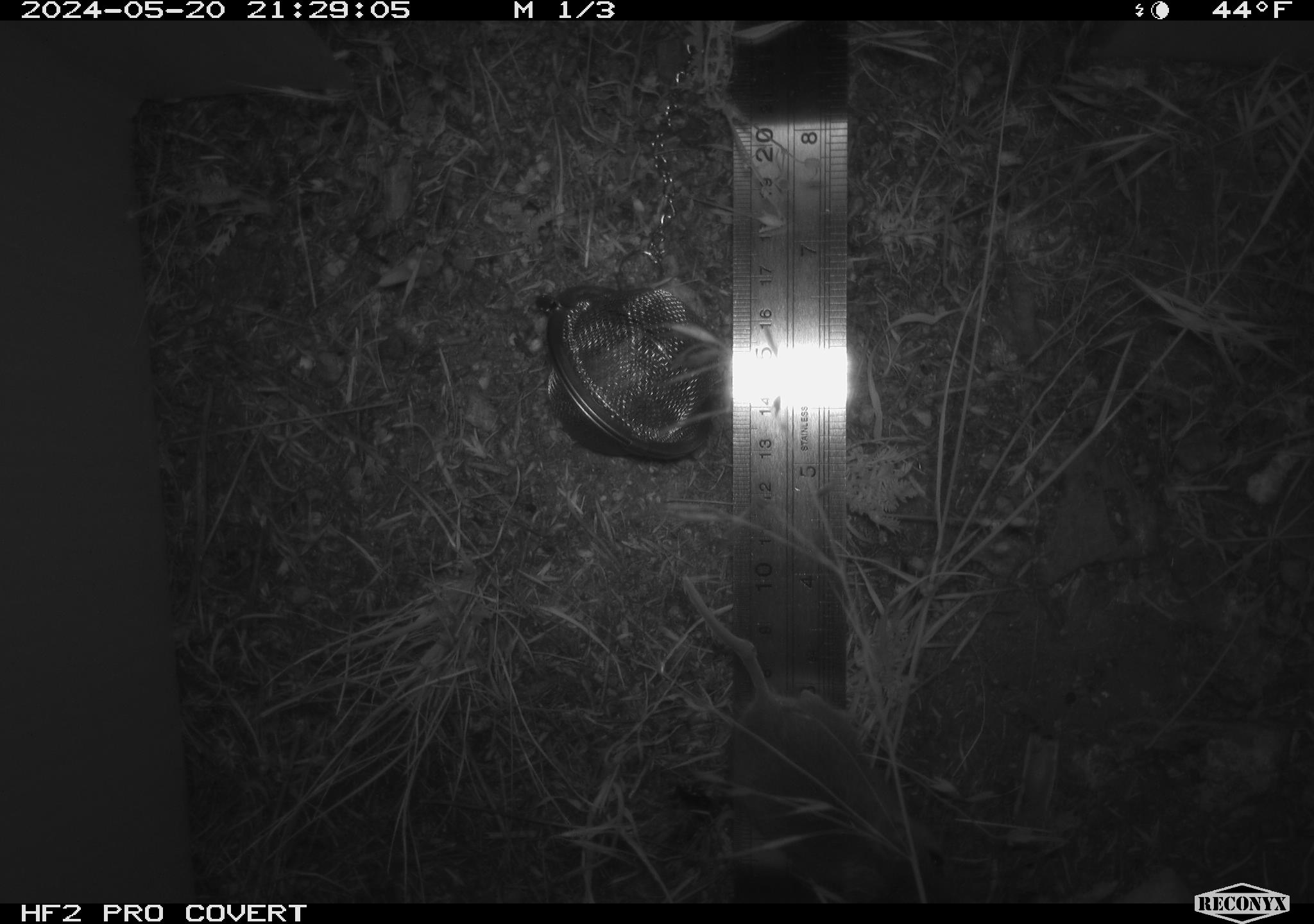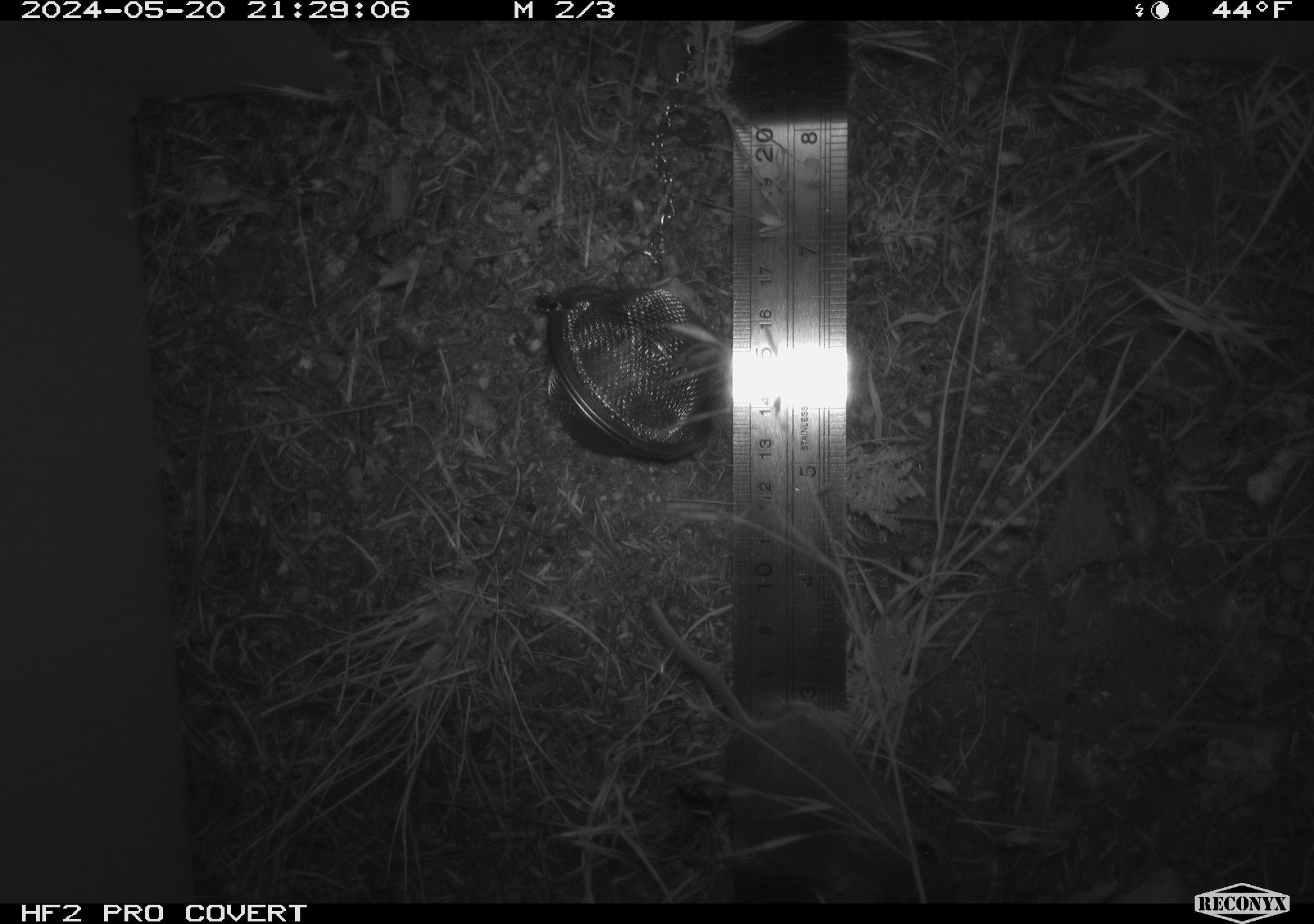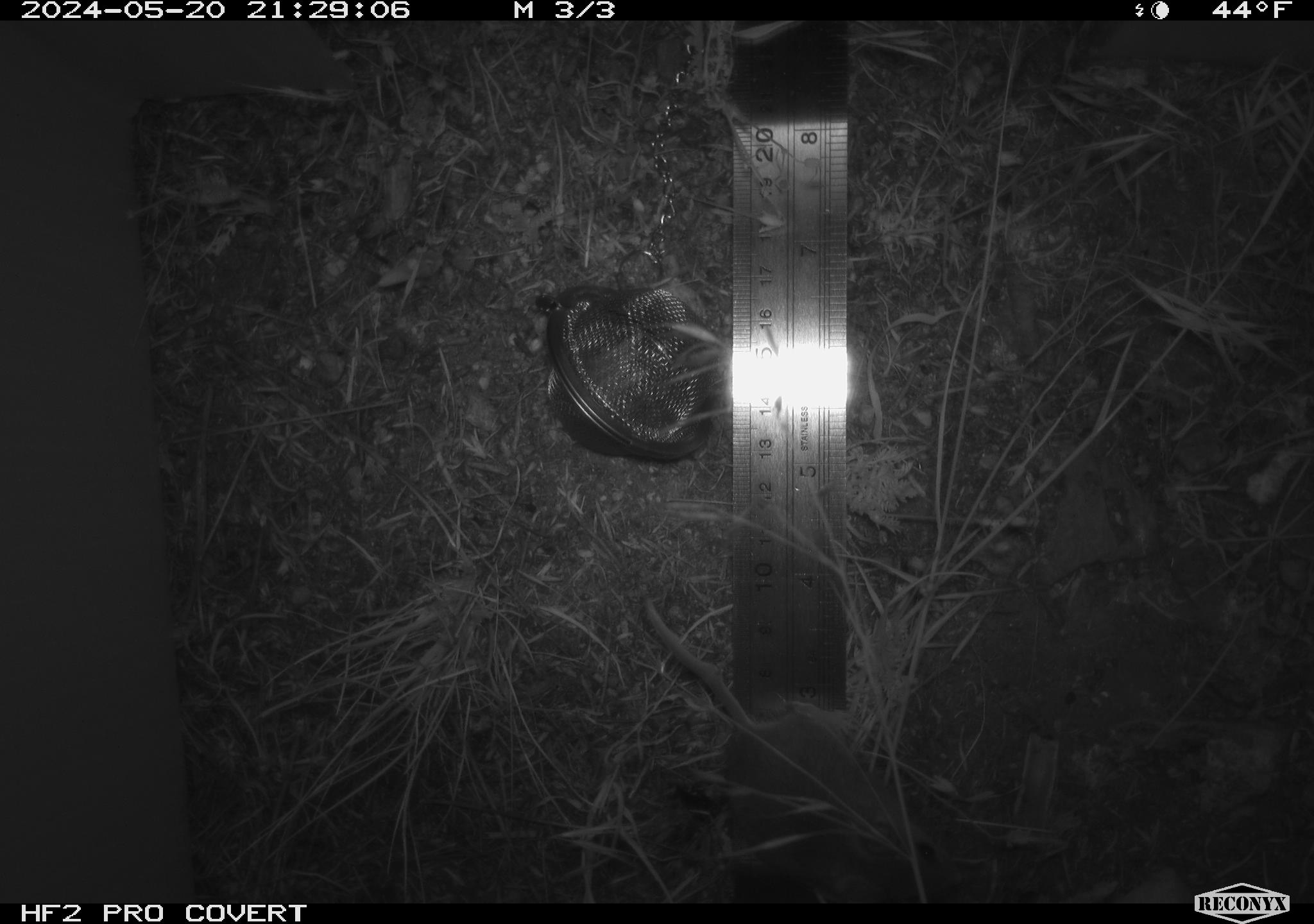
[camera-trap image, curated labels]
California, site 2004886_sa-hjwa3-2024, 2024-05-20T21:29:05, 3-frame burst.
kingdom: Animalia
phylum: Chordata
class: Mammalia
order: Rodentia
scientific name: Rodentia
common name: rodent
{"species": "rodent (Rodentia)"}